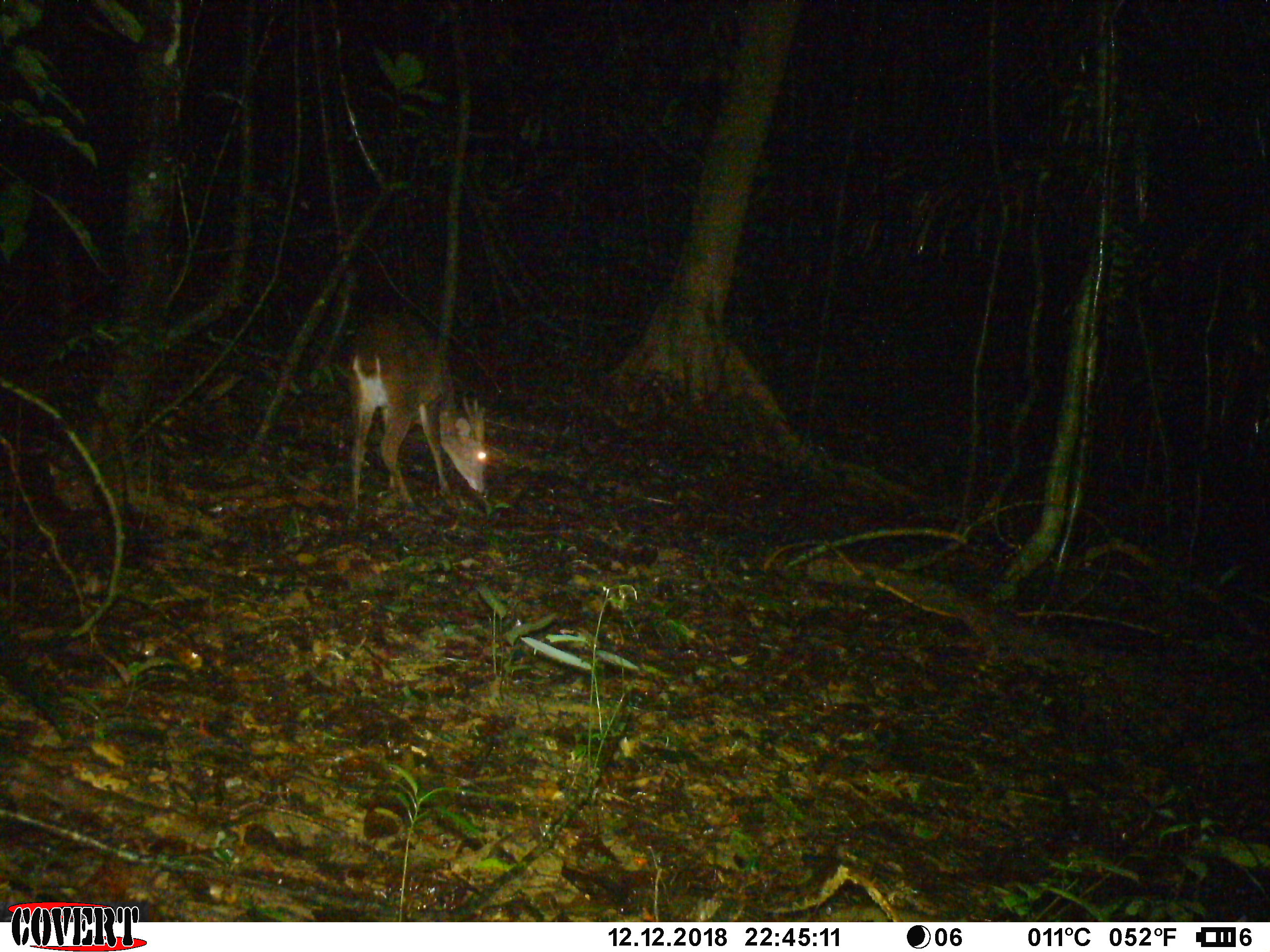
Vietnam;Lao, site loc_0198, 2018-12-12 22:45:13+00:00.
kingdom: Animalia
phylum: Chordata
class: Mammalia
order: Artiodactyla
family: Cervidae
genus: Muntiacus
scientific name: Muntiacus vuquangensis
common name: large-antlered muntjac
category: large antlered muntjac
Large antlered muntjac (large-antlered muntjac) (Muntiacus vuquangensis). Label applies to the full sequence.